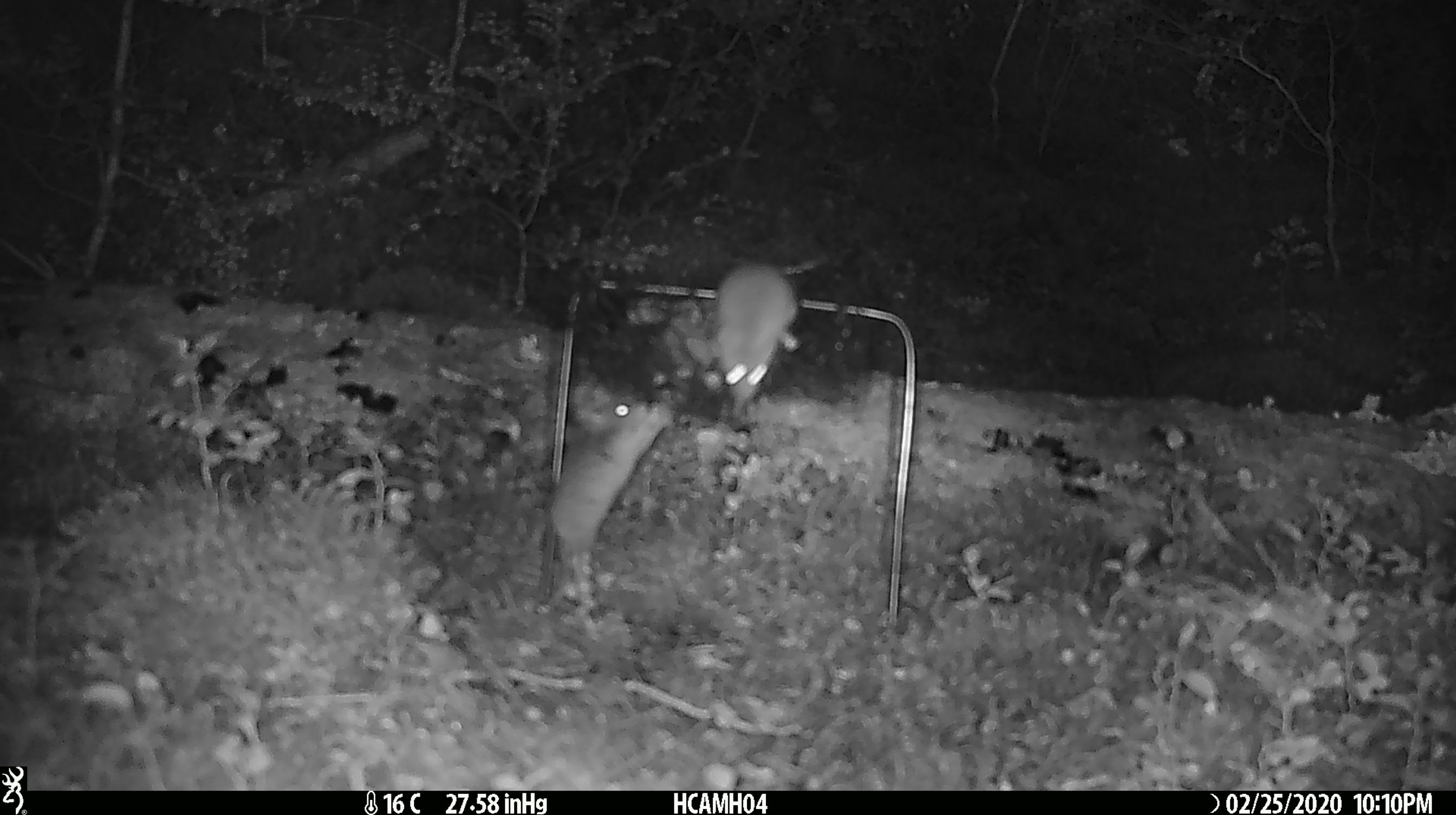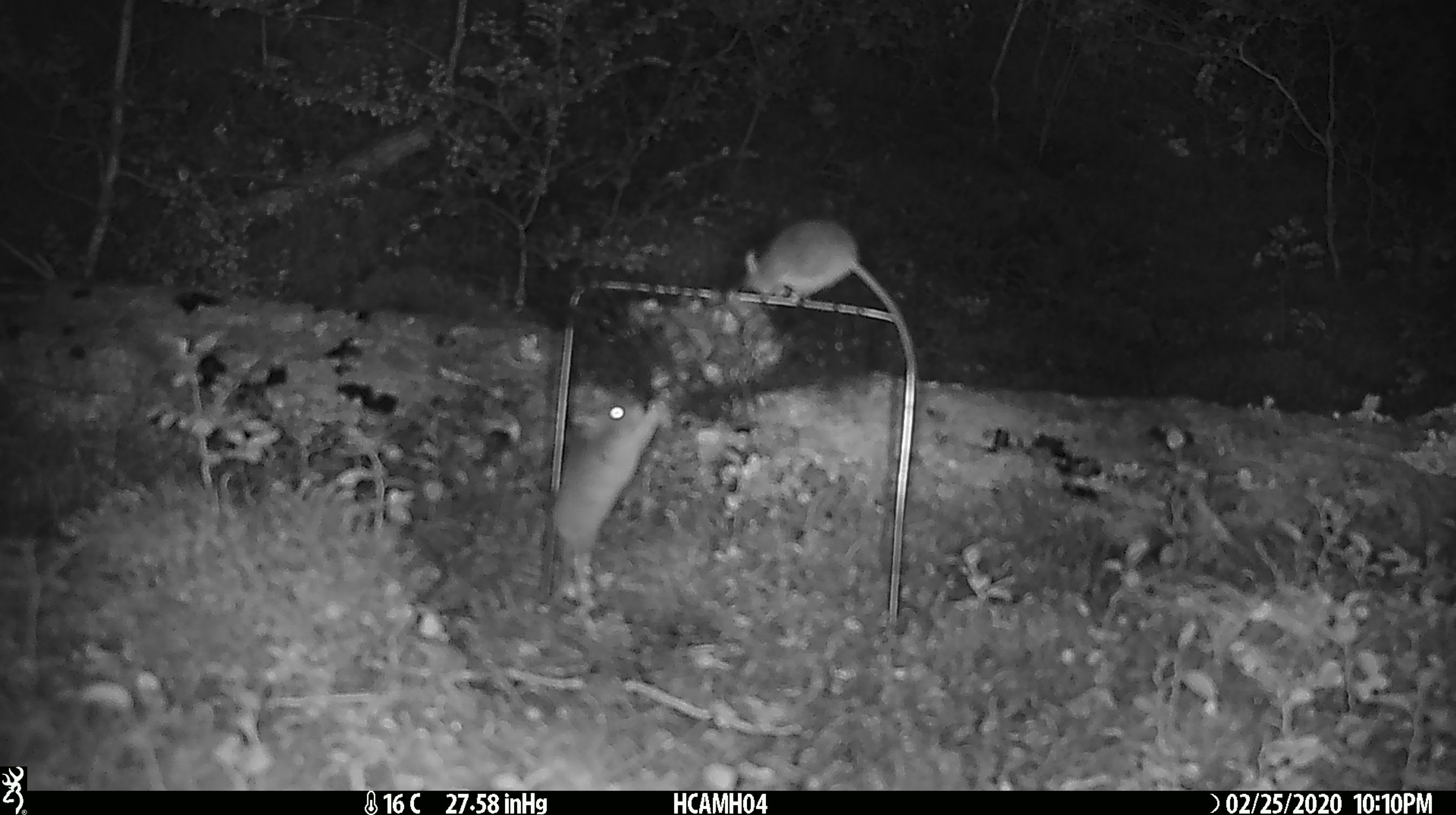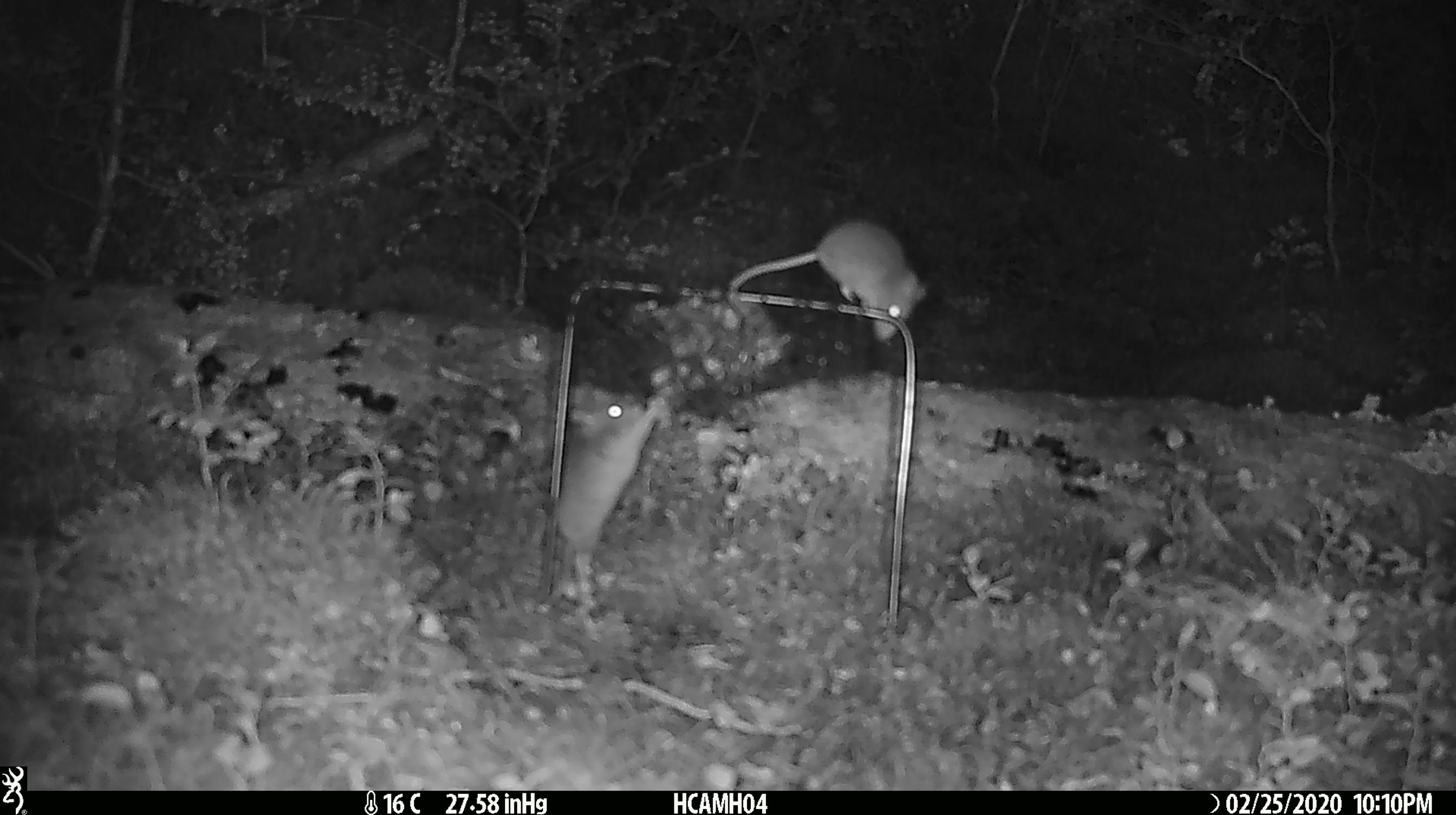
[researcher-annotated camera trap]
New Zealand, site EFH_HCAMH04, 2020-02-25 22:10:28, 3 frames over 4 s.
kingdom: Animalia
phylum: Chordata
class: Mammalia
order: Rodentia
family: Muridae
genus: Mus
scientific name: Mus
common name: mouse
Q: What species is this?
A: Mouse (Mus).